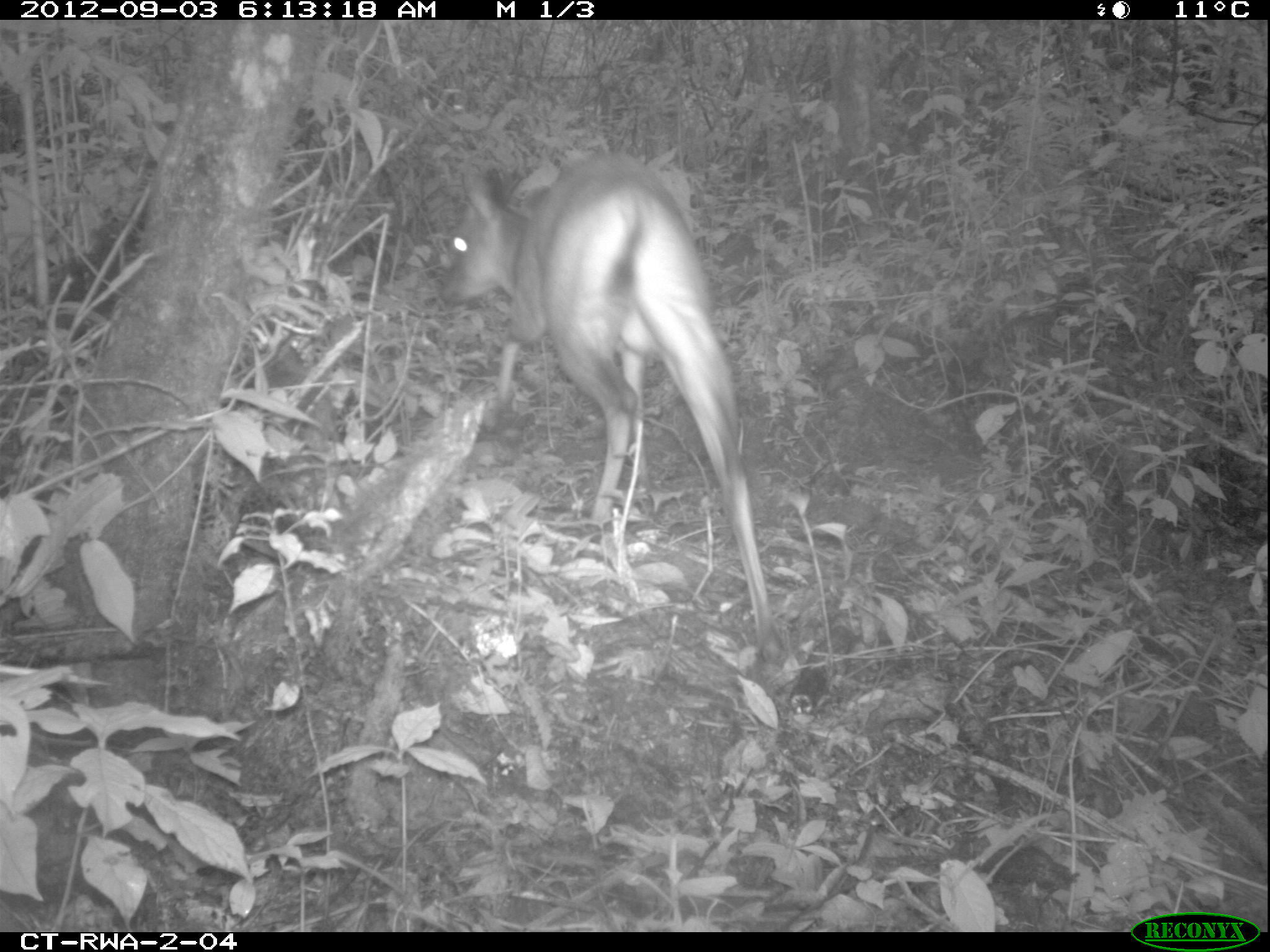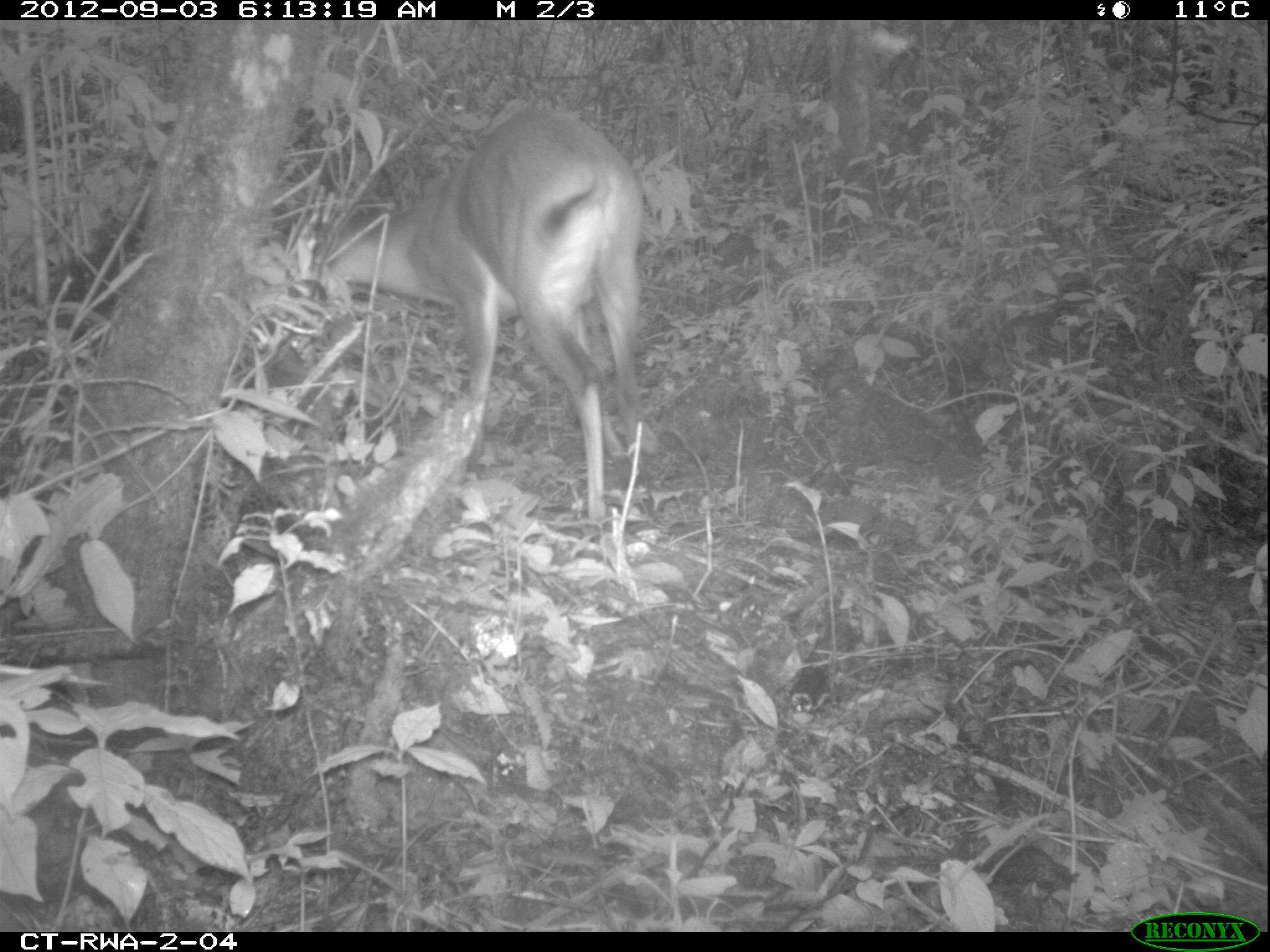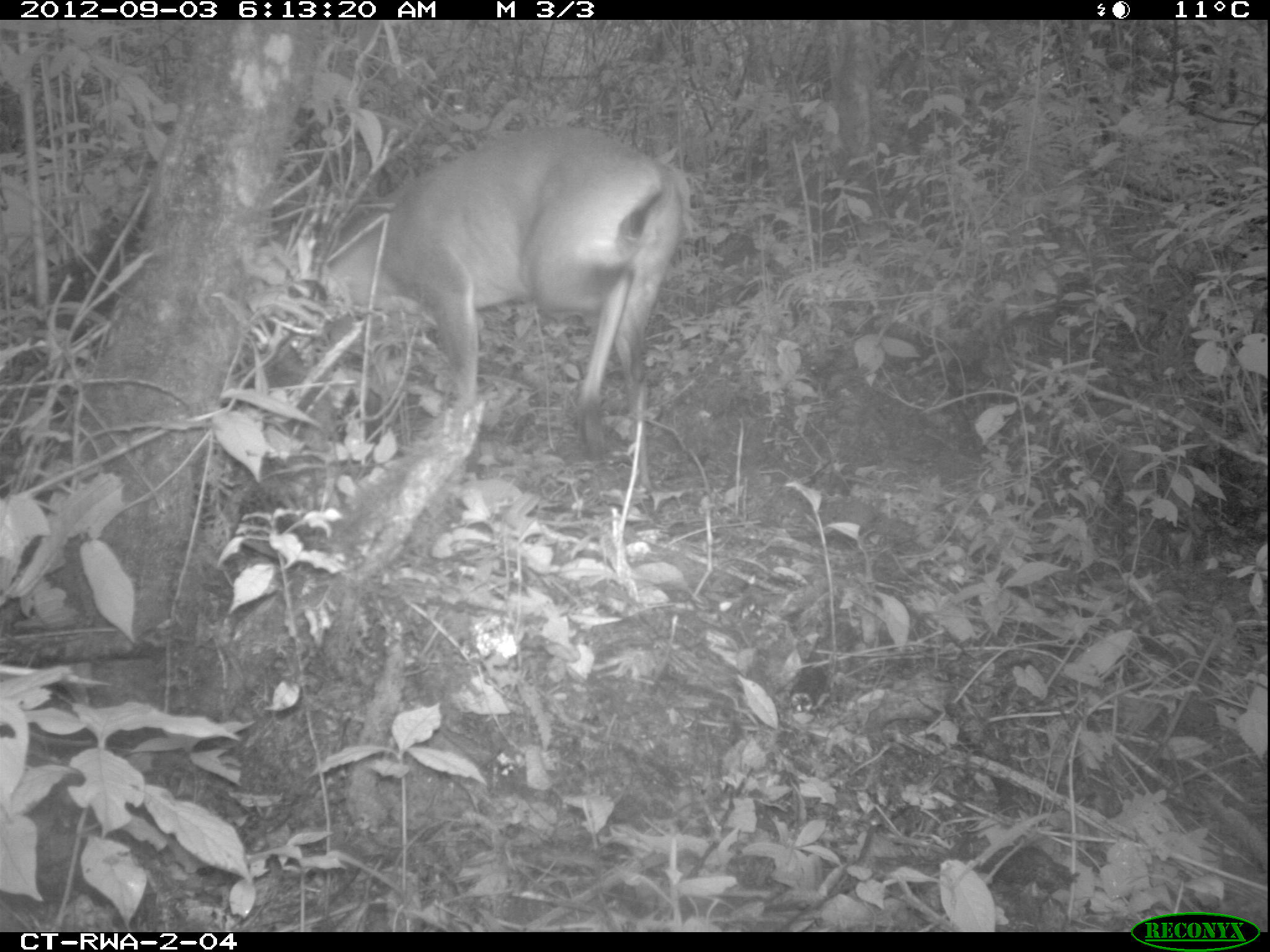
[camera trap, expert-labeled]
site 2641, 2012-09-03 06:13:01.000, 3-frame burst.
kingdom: Animalia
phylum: Chordata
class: Mammalia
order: Artiodactyla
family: Bovidae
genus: Cephalophus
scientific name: Cephalophus nigrifrons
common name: black-fronted duiker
Cephalophus nigrifrons (black-fronted duiker), count 1.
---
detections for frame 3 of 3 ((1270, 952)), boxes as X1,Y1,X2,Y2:
cephalophus nigrifrons: 253,121,694,463